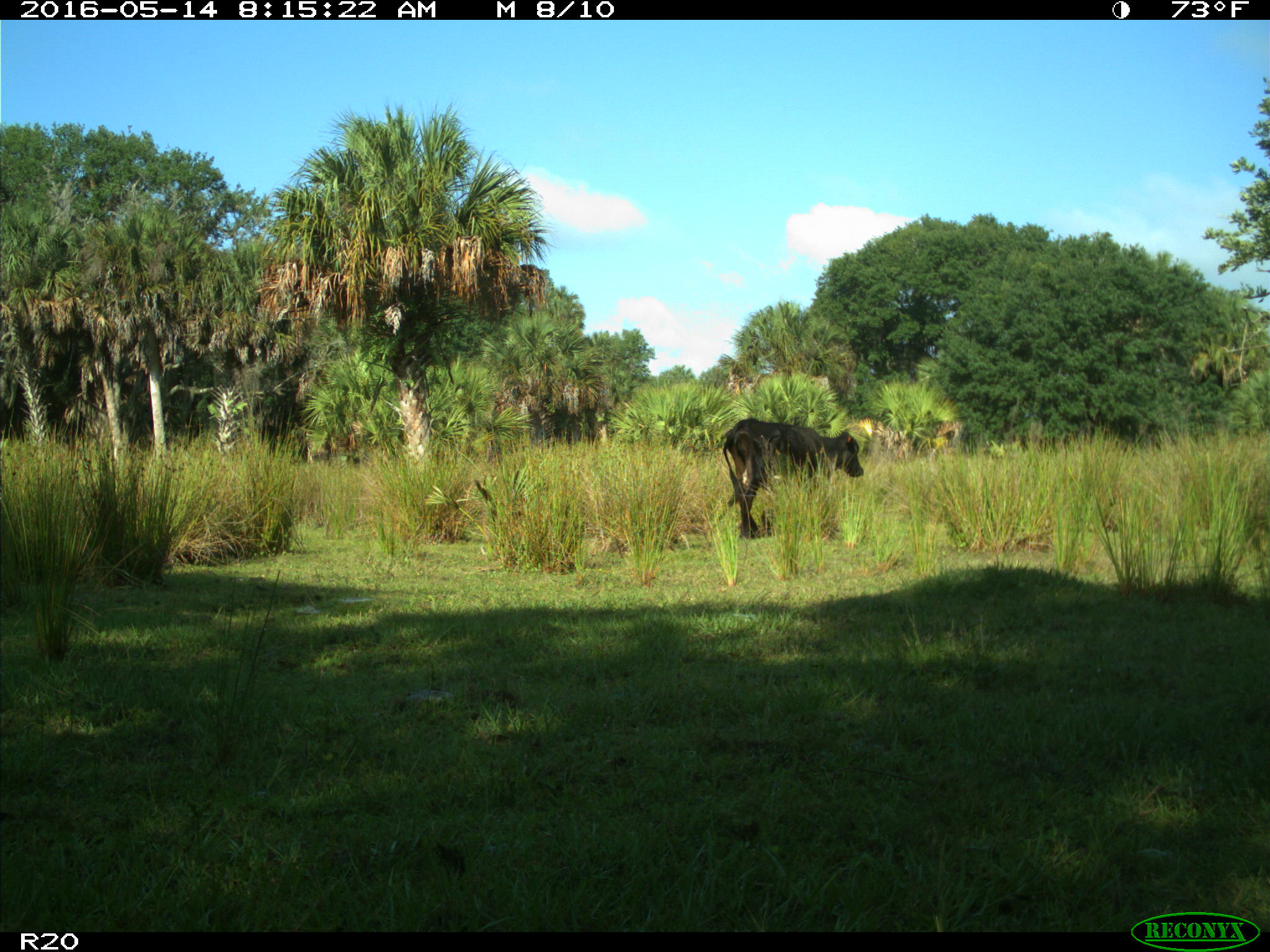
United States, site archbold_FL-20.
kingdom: Animalia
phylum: Chordata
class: Mammalia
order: Artiodactyla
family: Bovidae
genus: Bos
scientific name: Bos taurus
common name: domestic cow